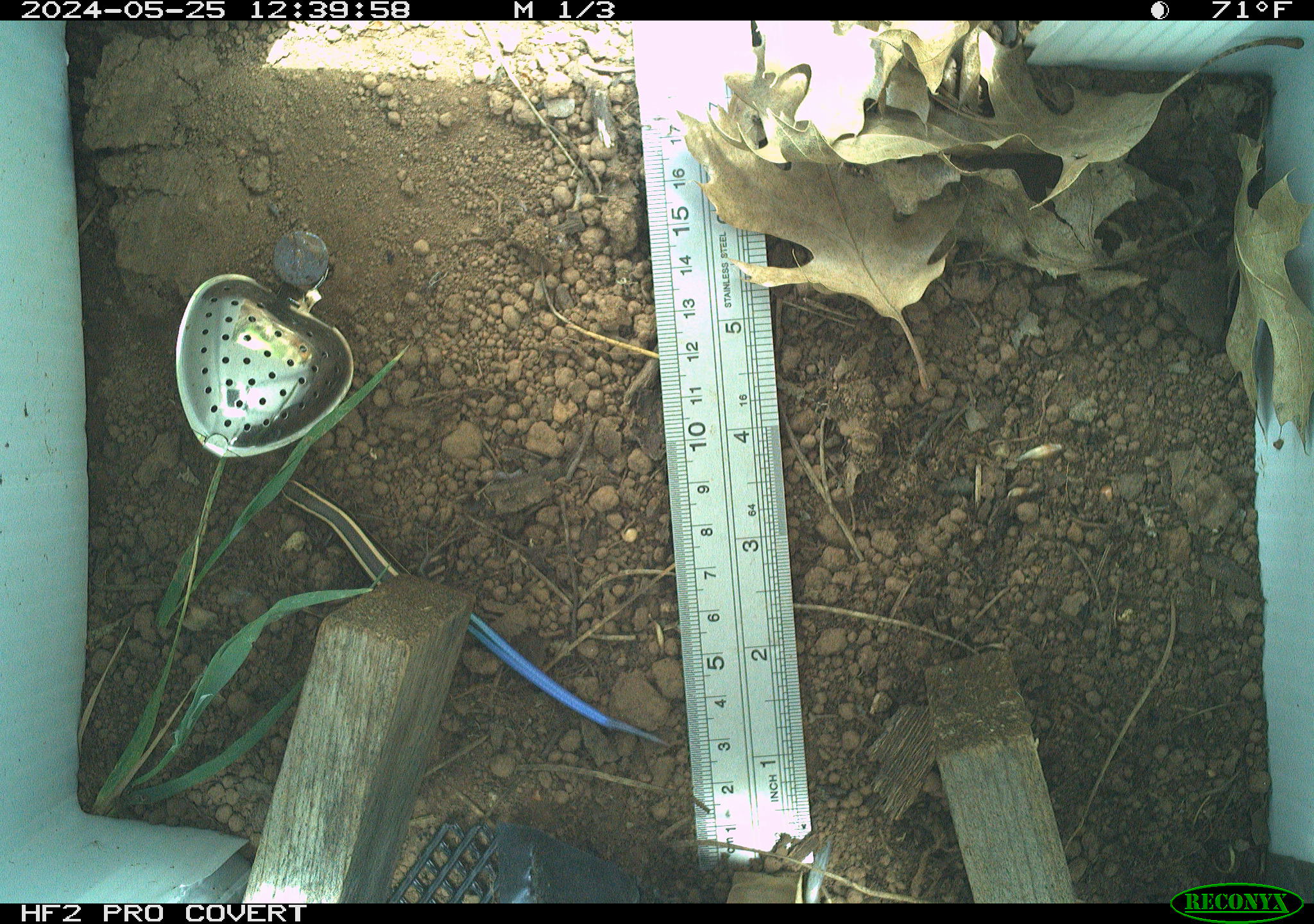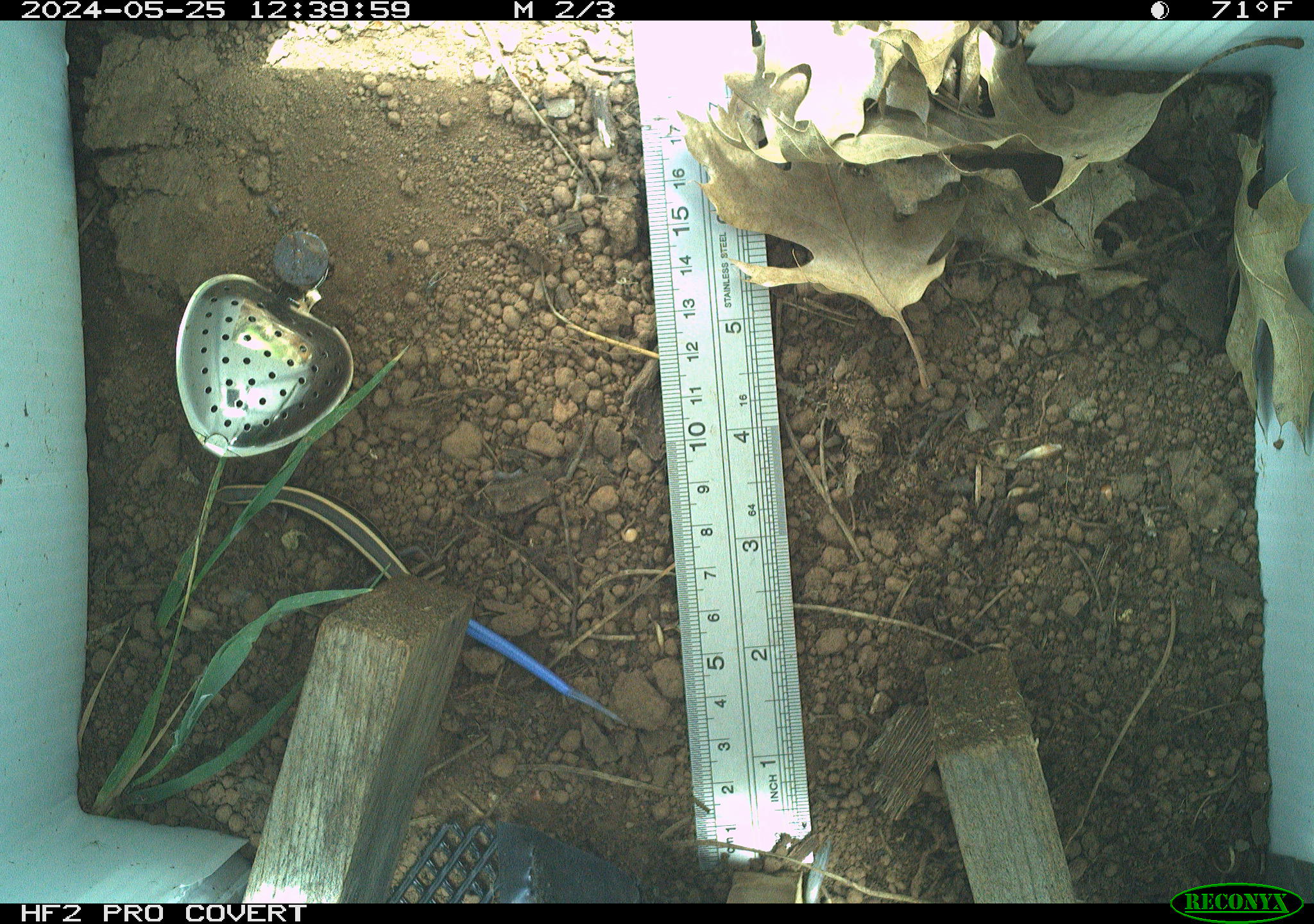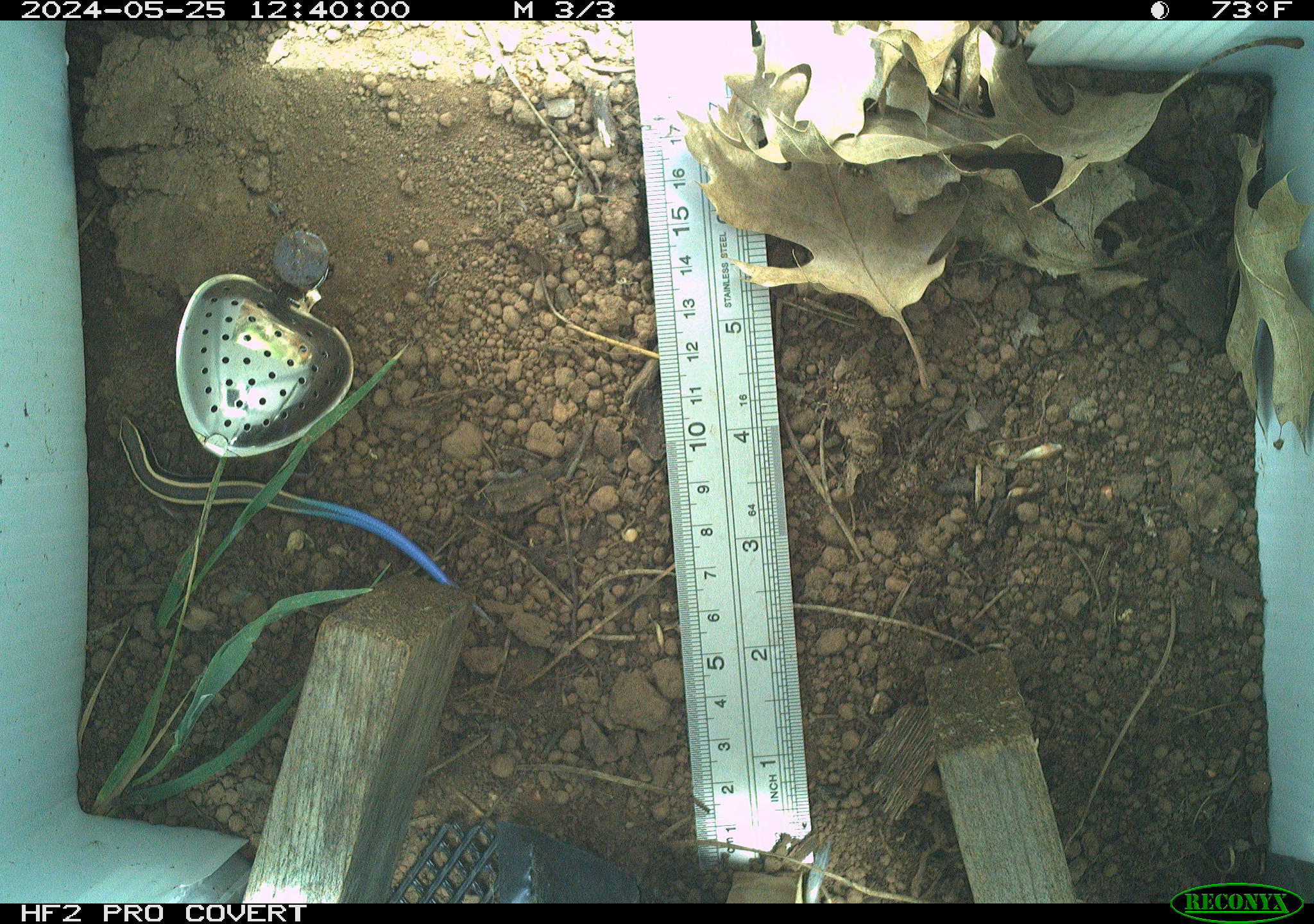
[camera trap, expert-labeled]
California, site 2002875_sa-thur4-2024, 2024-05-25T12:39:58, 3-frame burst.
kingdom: Animalia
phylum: Chordata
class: Reptilia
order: Squamata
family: Scincidae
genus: Plestiodon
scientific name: Plestiodon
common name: blue-tailed skinks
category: plestiodon species